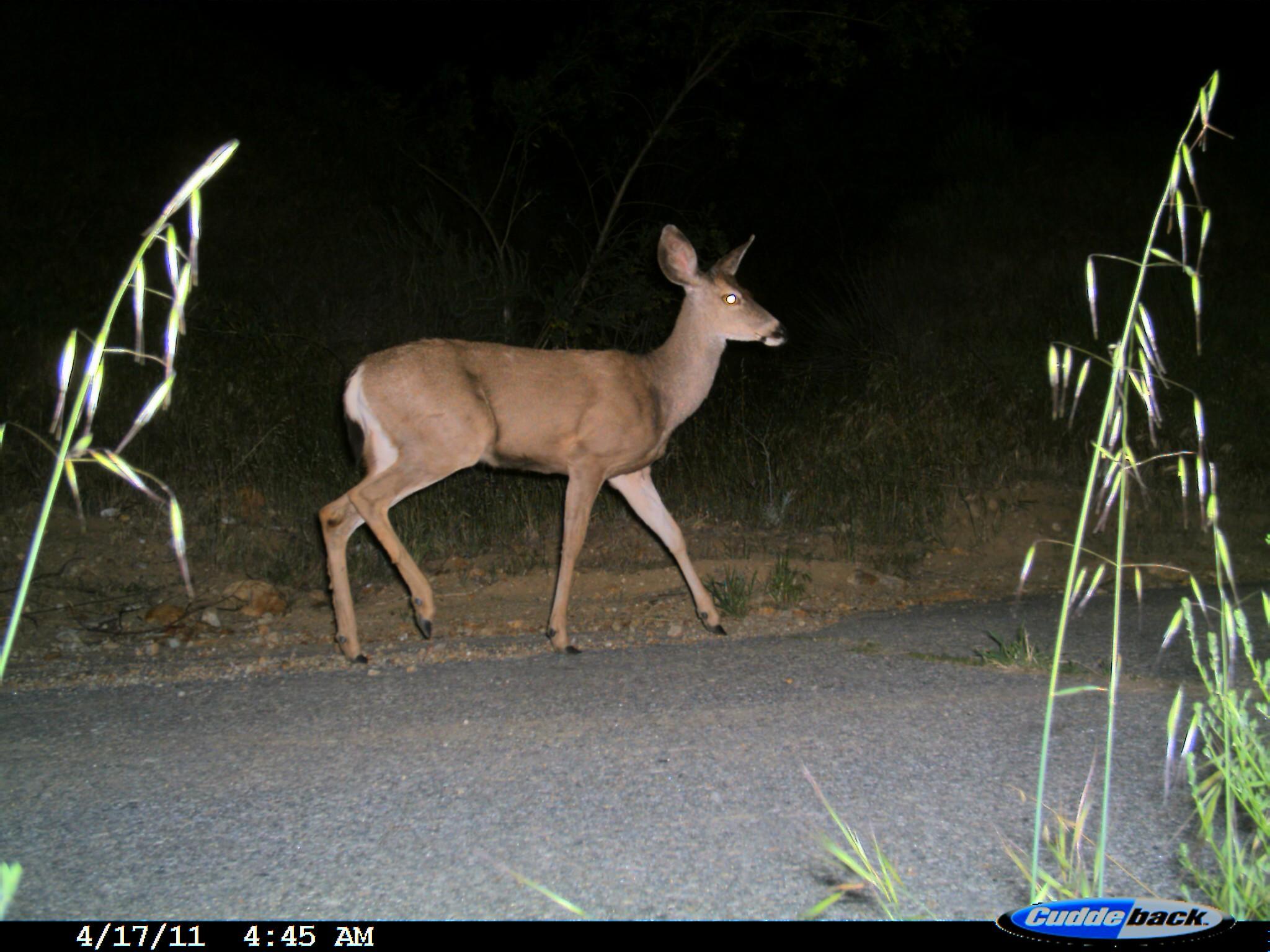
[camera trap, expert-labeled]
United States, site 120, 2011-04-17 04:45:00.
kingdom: Animalia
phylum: Chordata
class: Mammalia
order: Artiodactyla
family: Cervidae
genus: Odocoileus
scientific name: Odocoileus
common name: deer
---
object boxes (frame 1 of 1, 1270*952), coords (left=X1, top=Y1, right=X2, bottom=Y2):
deer: (left=314, top=224, right=797, bottom=663)